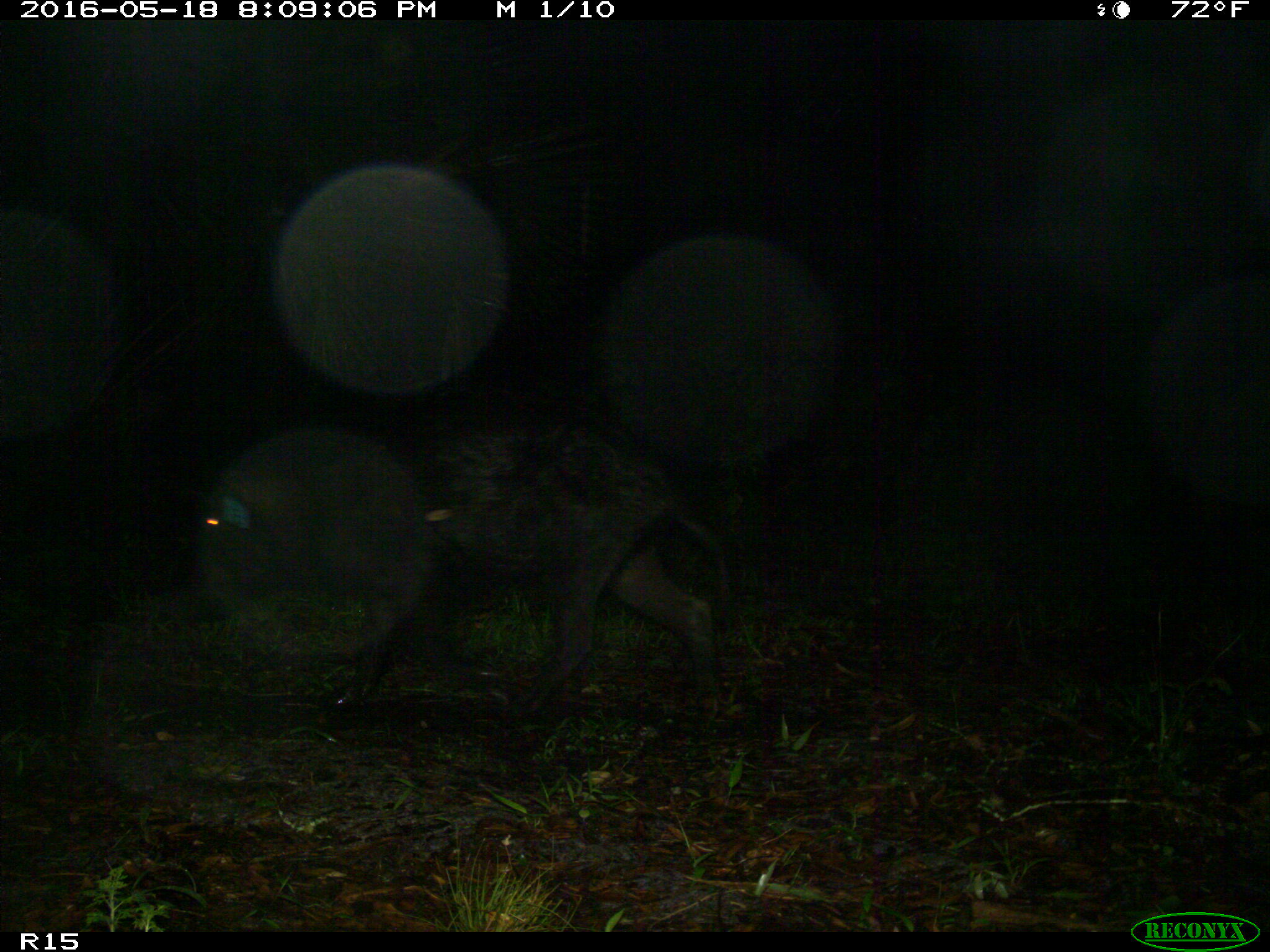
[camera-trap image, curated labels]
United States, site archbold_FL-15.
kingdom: Animalia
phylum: Chordata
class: Mammalia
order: Artiodactyla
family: Suidae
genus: Sus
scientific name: Sus scrofa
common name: wild boar